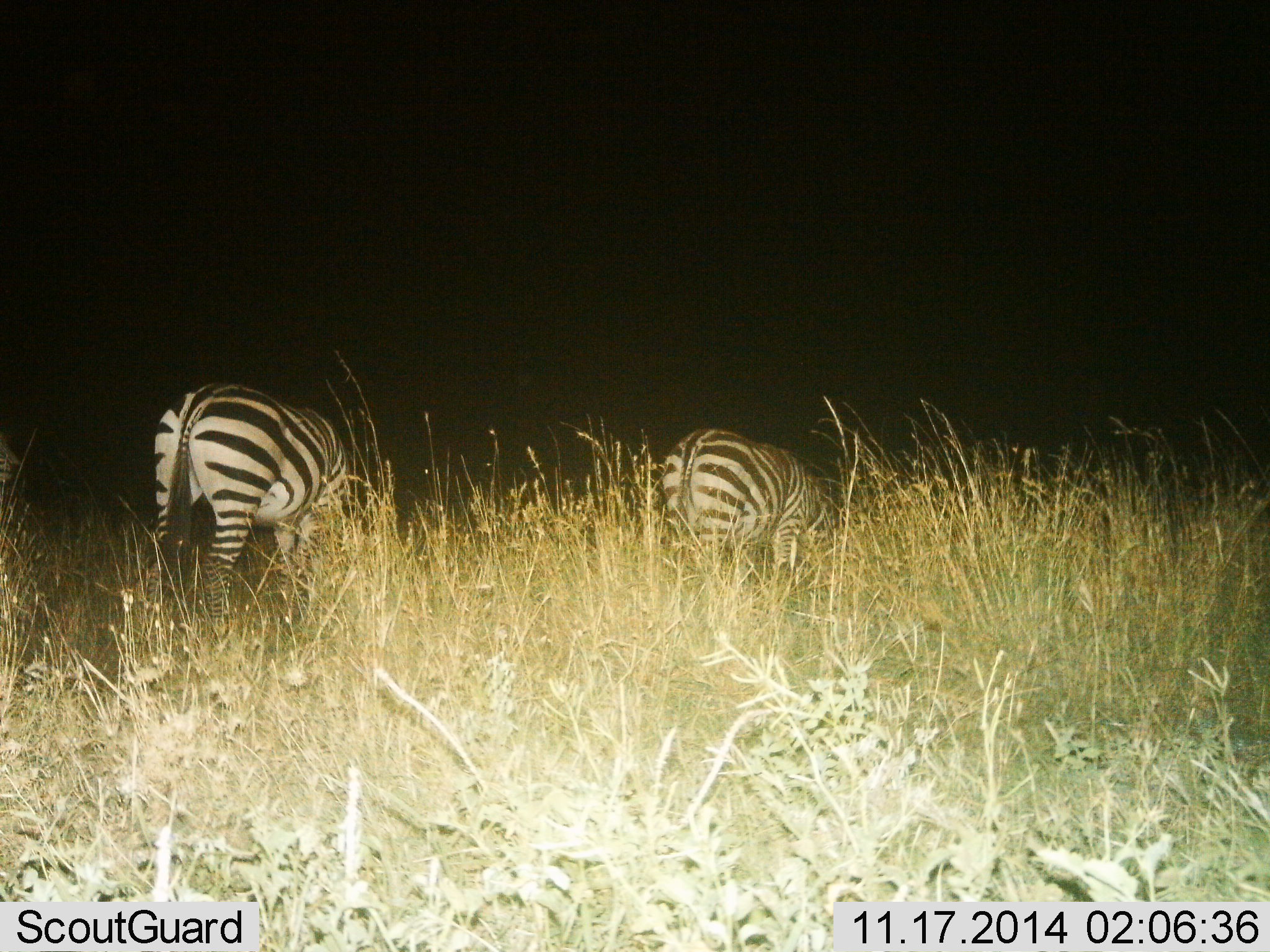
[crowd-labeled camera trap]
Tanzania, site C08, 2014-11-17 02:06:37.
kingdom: Animalia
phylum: Chordata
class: Mammalia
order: Perissodactyla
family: Equidae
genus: Equus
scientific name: Equus quagga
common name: plains zebra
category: zebra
Zebra (plains zebra) (Equus quagga), count 2. Behavior (volunteer vote fractions): standing 40%, resting 0%, moving 0%, interacting 0%. Young present (vote fraction): 0%. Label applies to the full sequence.